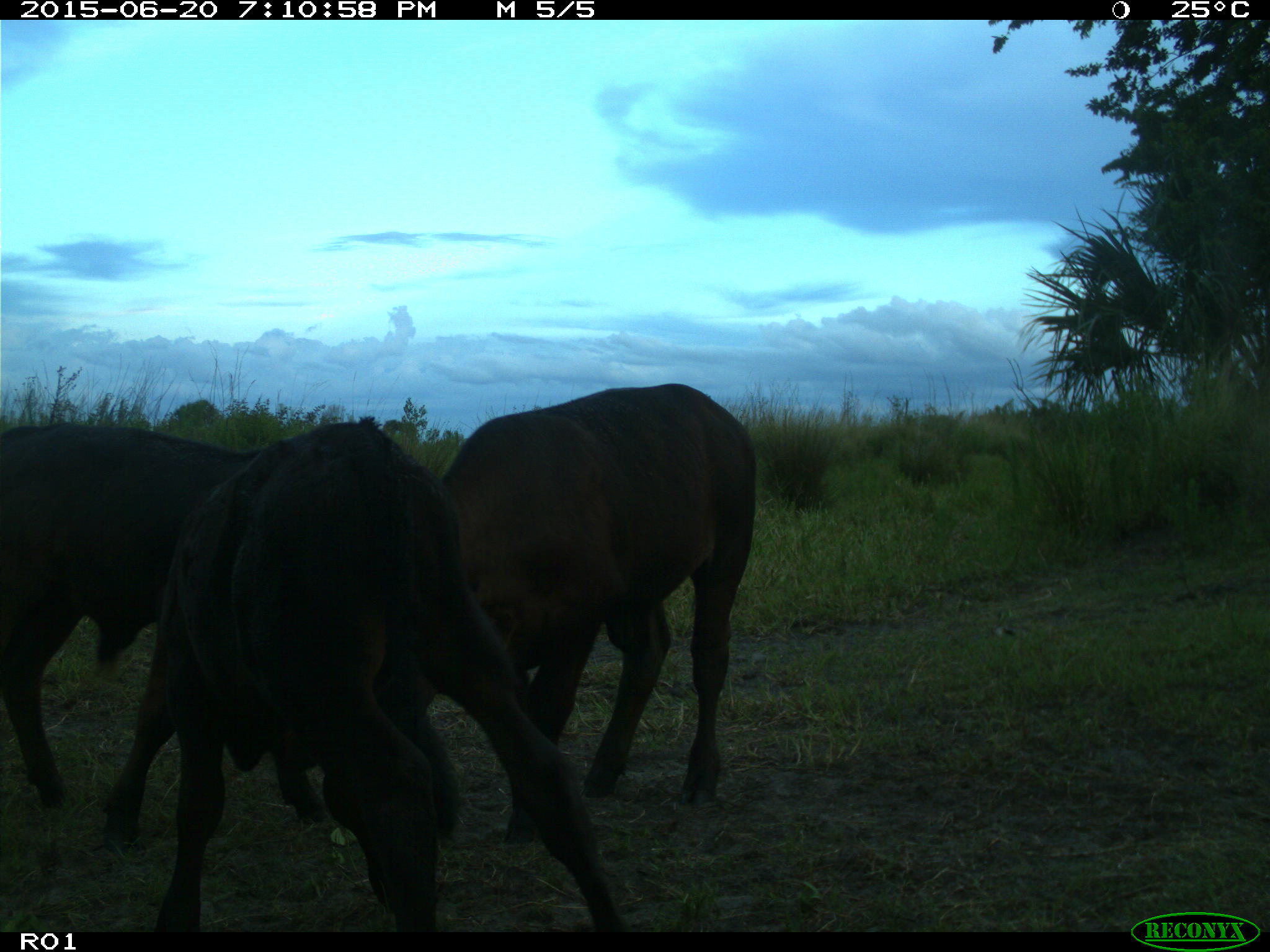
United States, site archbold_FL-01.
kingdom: Animalia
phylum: Chordata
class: Mammalia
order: Artiodactyla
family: Bovidae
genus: Bos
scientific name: Bos taurus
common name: domestic cow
Bos taurus (domestic cow).